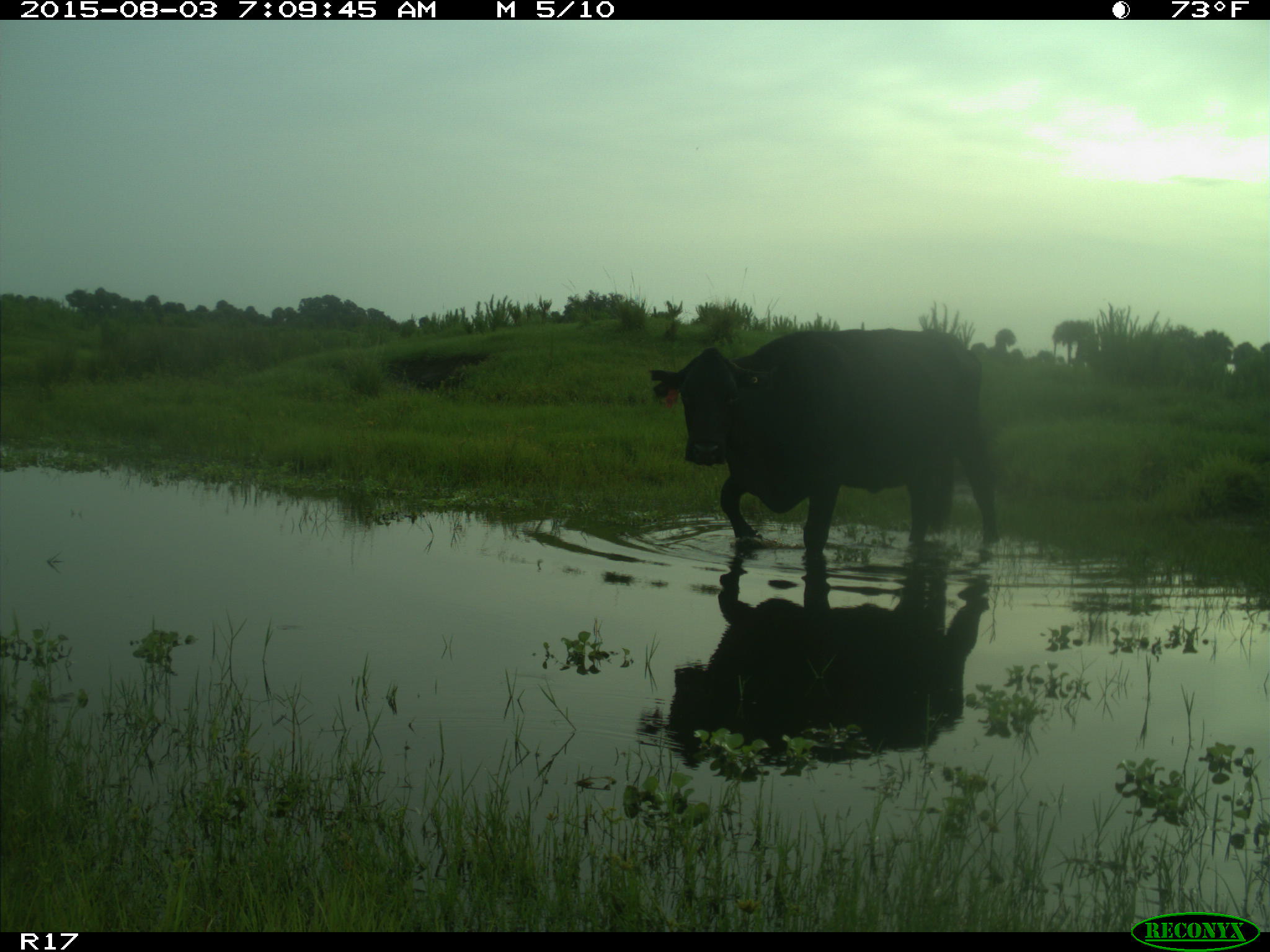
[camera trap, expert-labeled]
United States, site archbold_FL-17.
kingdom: Animalia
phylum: Chordata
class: Mammalia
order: Artiodactyla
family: Bovidae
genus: Bos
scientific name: Bos taurus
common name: domestic cow